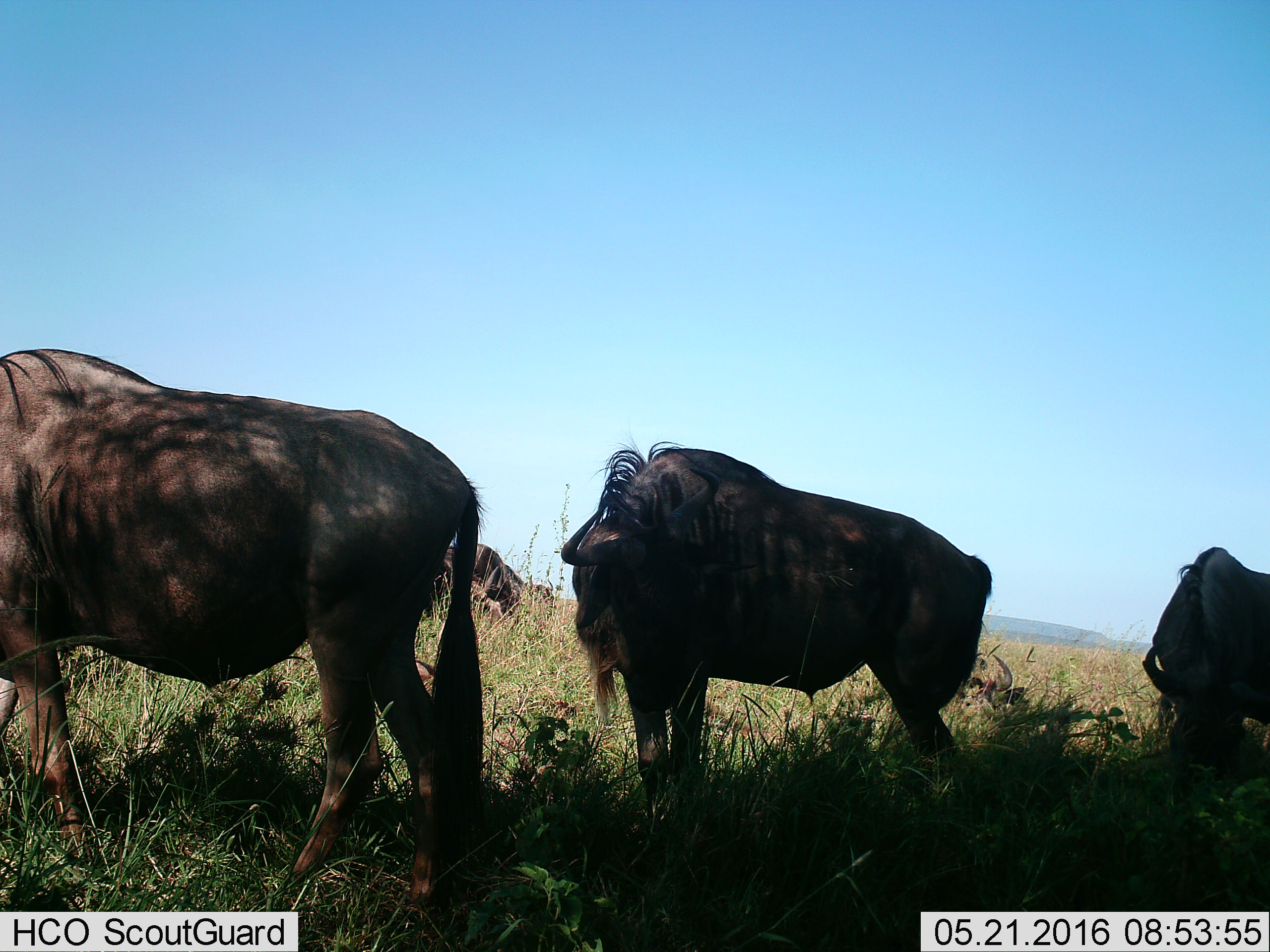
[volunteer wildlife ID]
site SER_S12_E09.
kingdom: Animalia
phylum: Chordata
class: Mammalia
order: Artiodactyla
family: Bovidae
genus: Connochaetes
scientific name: Connochaetes taurinus taurinus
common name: blue wildebeest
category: wildebeestblue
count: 5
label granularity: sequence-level